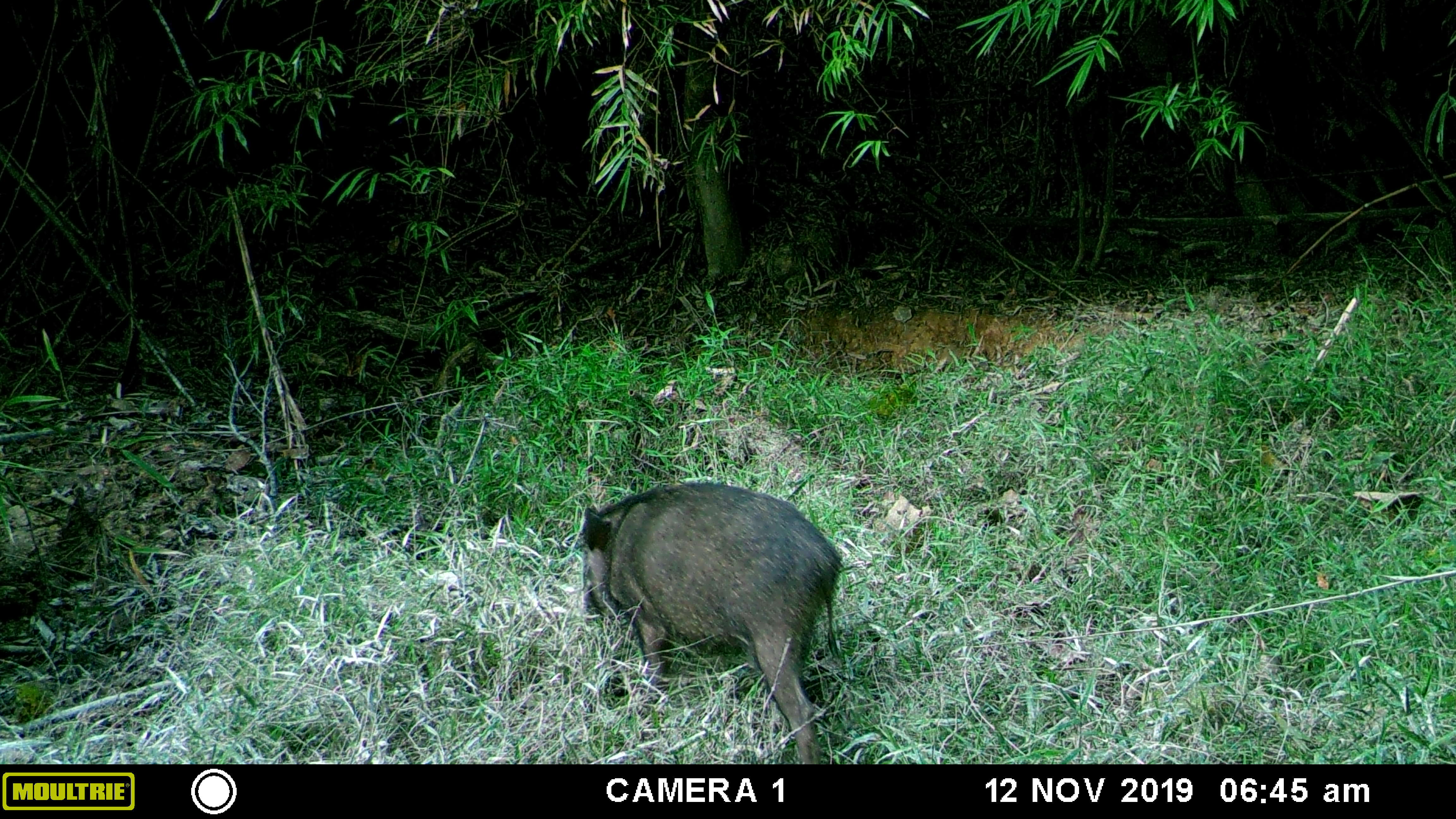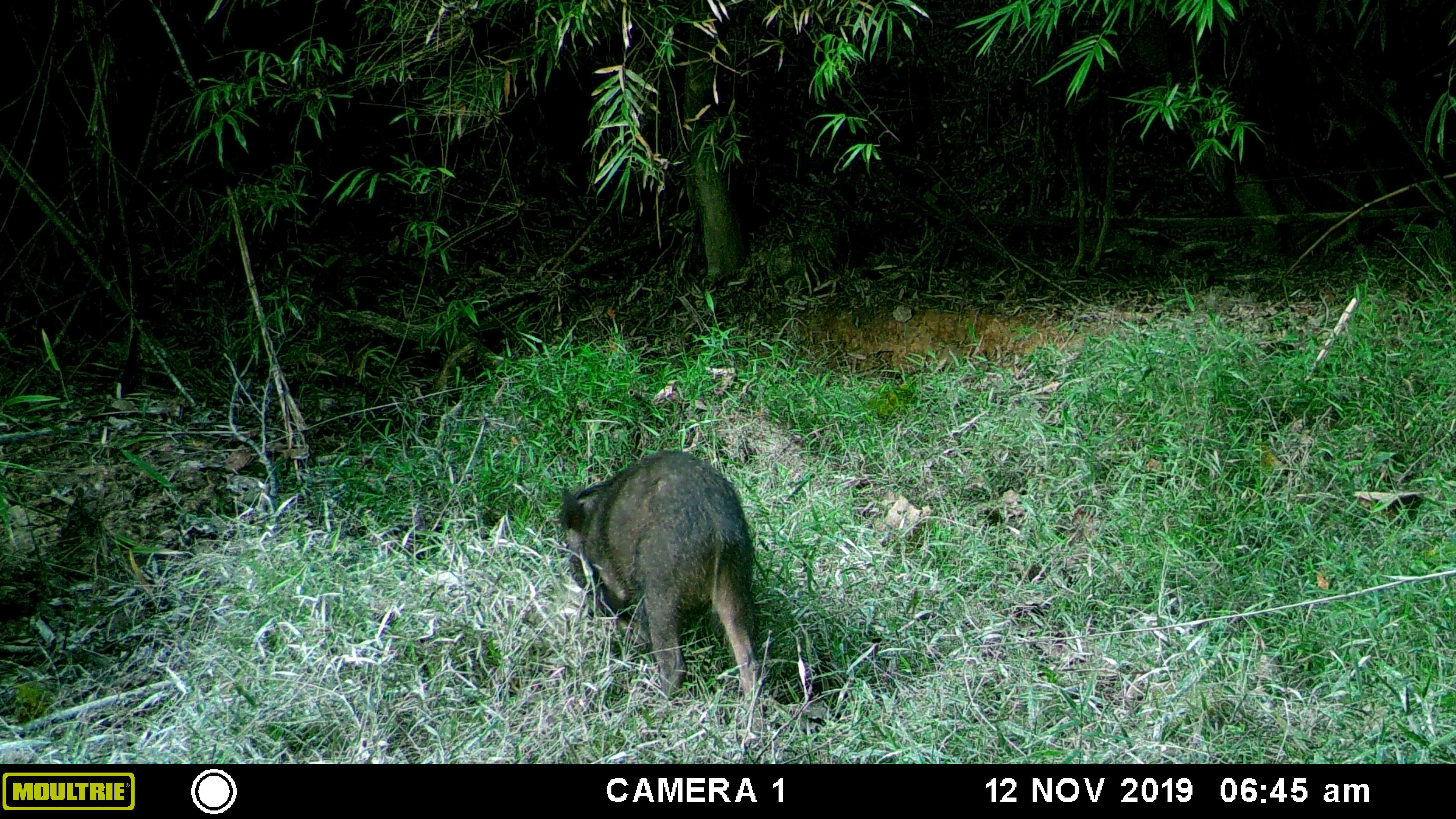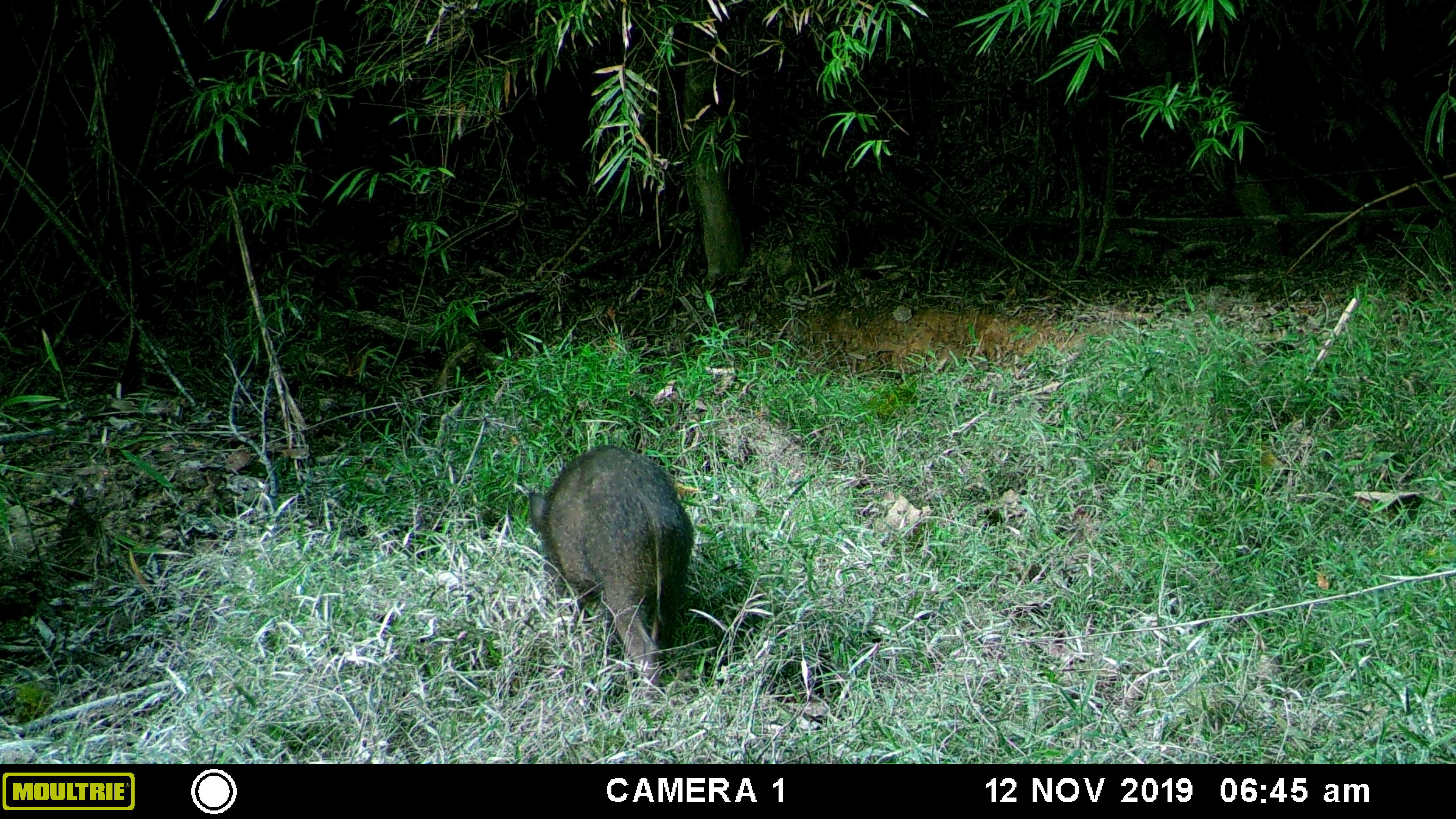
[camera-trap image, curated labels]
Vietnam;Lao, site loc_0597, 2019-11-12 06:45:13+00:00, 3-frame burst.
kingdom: Animalia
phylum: Chordata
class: Mammalia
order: Artiodactyla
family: Suidae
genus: Sus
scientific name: Sus scrofa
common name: eurasian wild pig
Eurasian wild pig (Sus scrofa). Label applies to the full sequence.